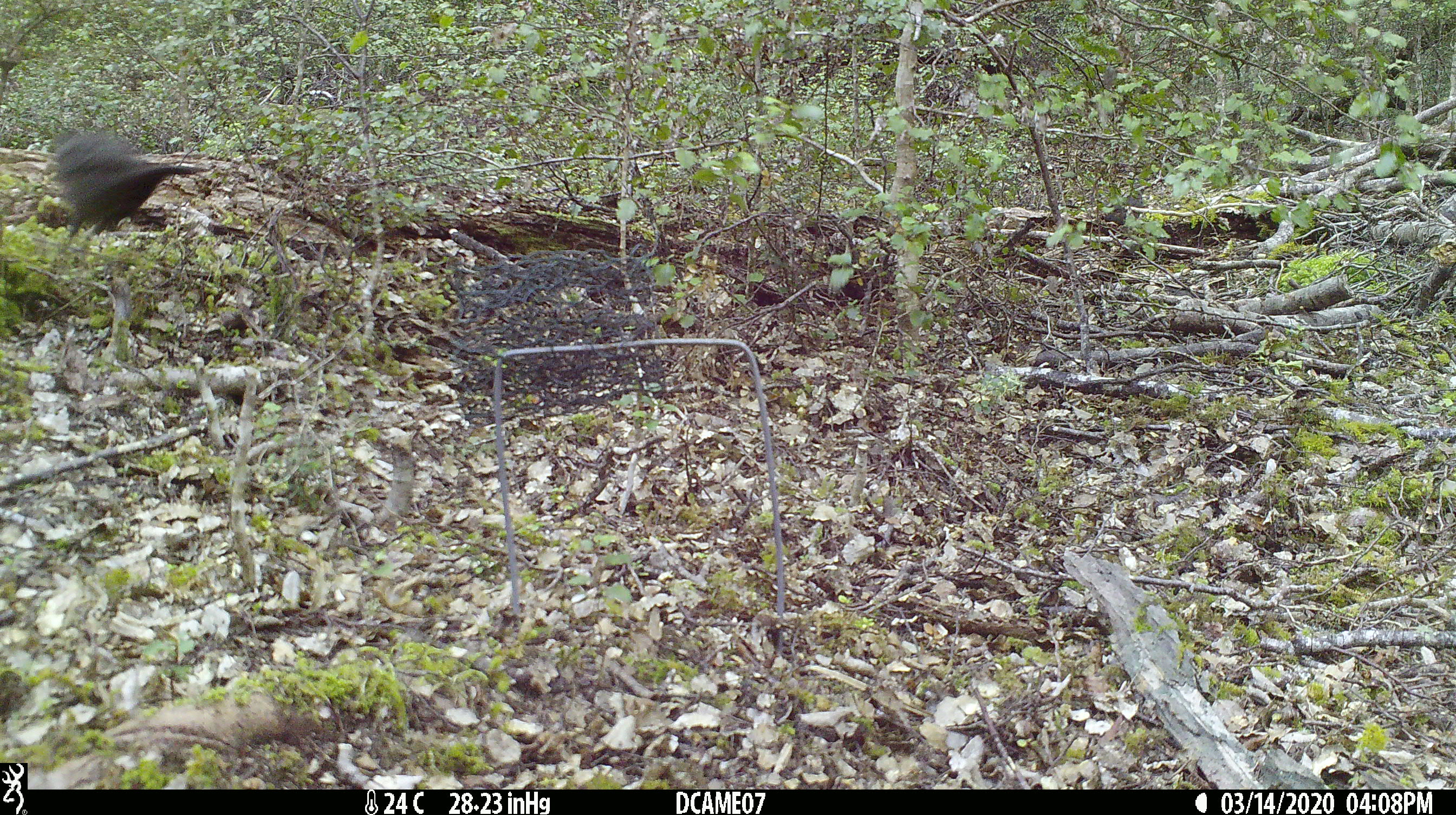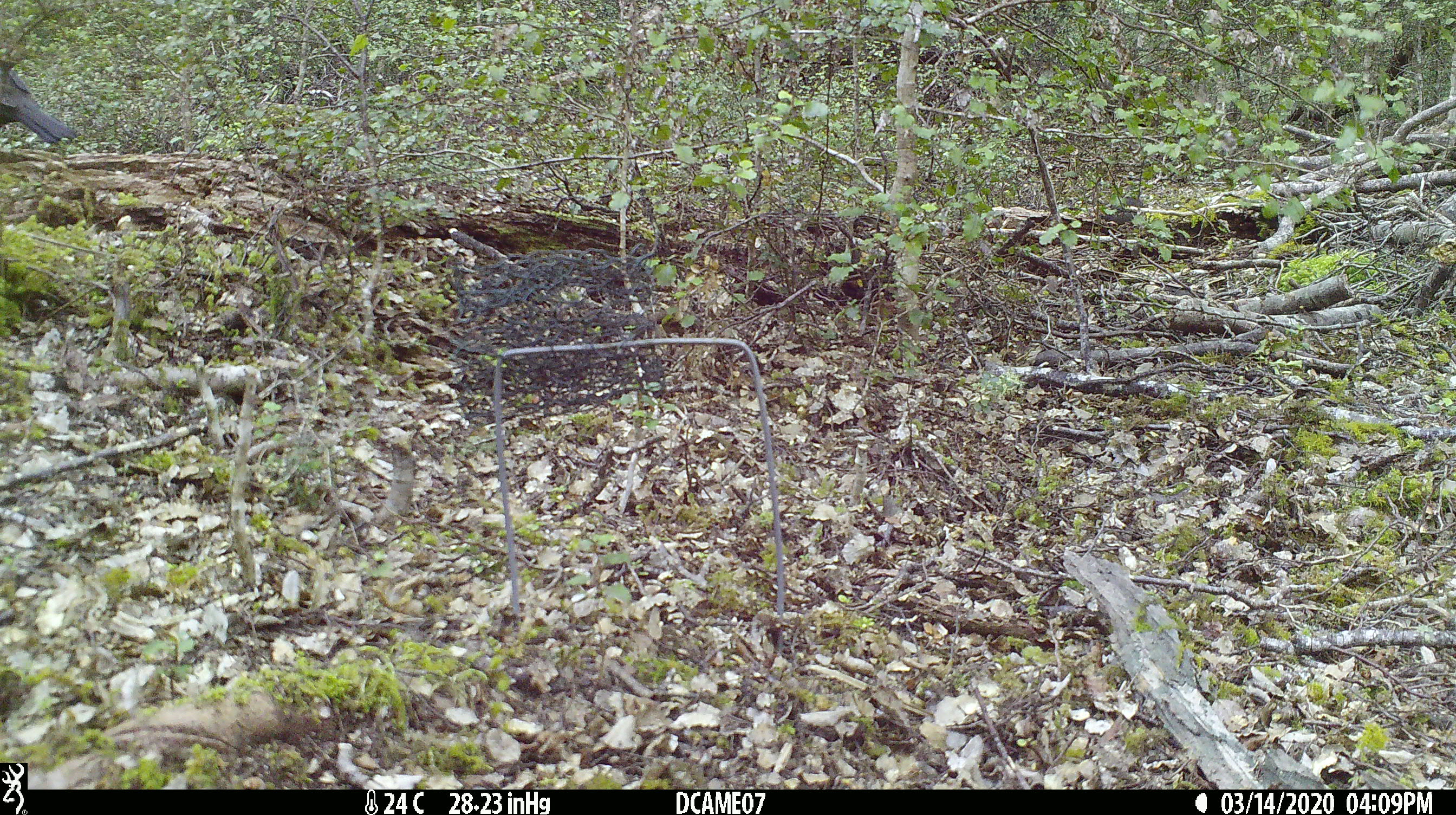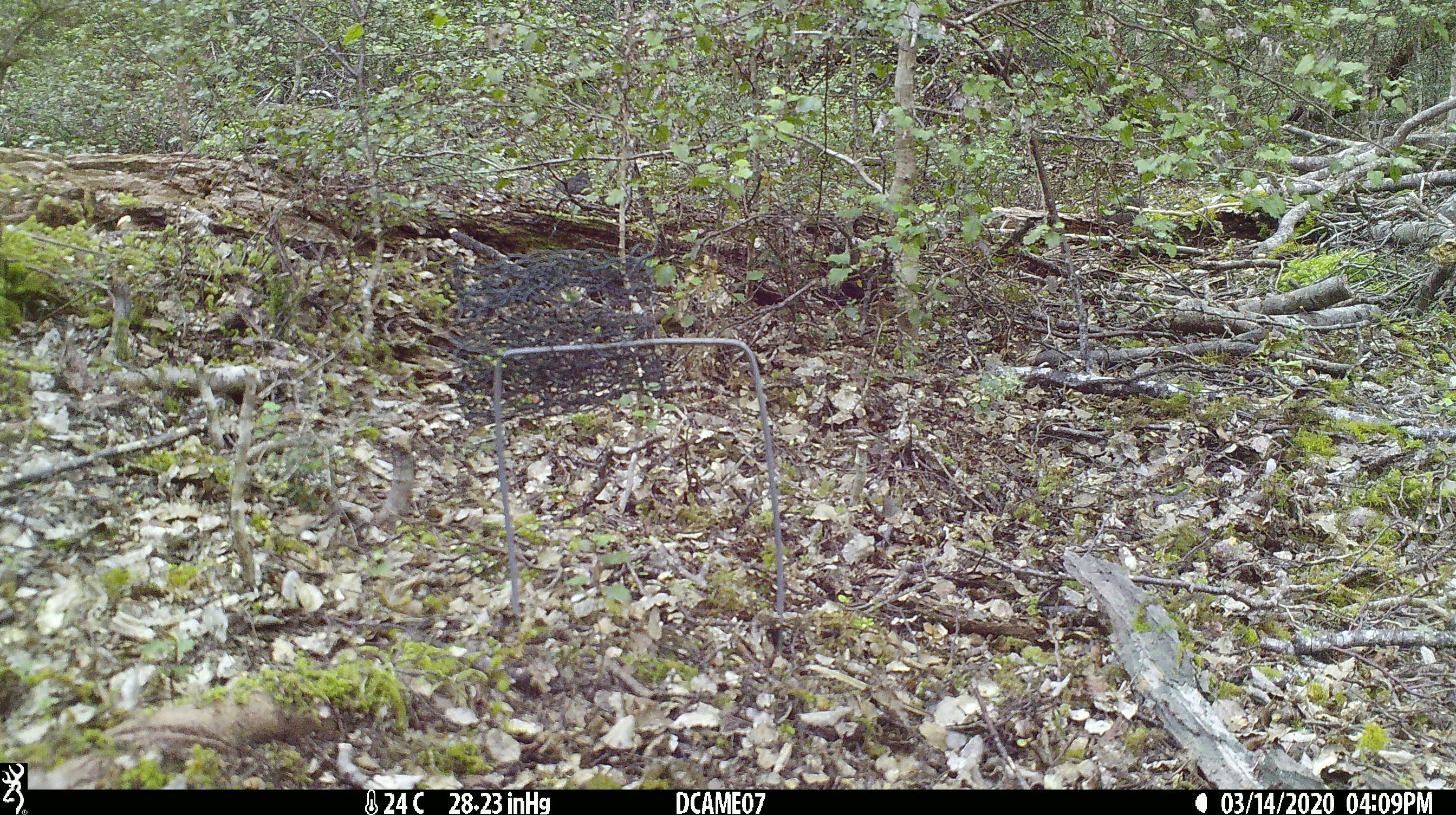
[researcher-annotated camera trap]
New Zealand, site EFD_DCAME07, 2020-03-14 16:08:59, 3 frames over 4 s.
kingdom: Animalia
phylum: Chordata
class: Aves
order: Passeriformes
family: Turdidae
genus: Turdus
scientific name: Turdus merula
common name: eurasian blackbird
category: blackbird